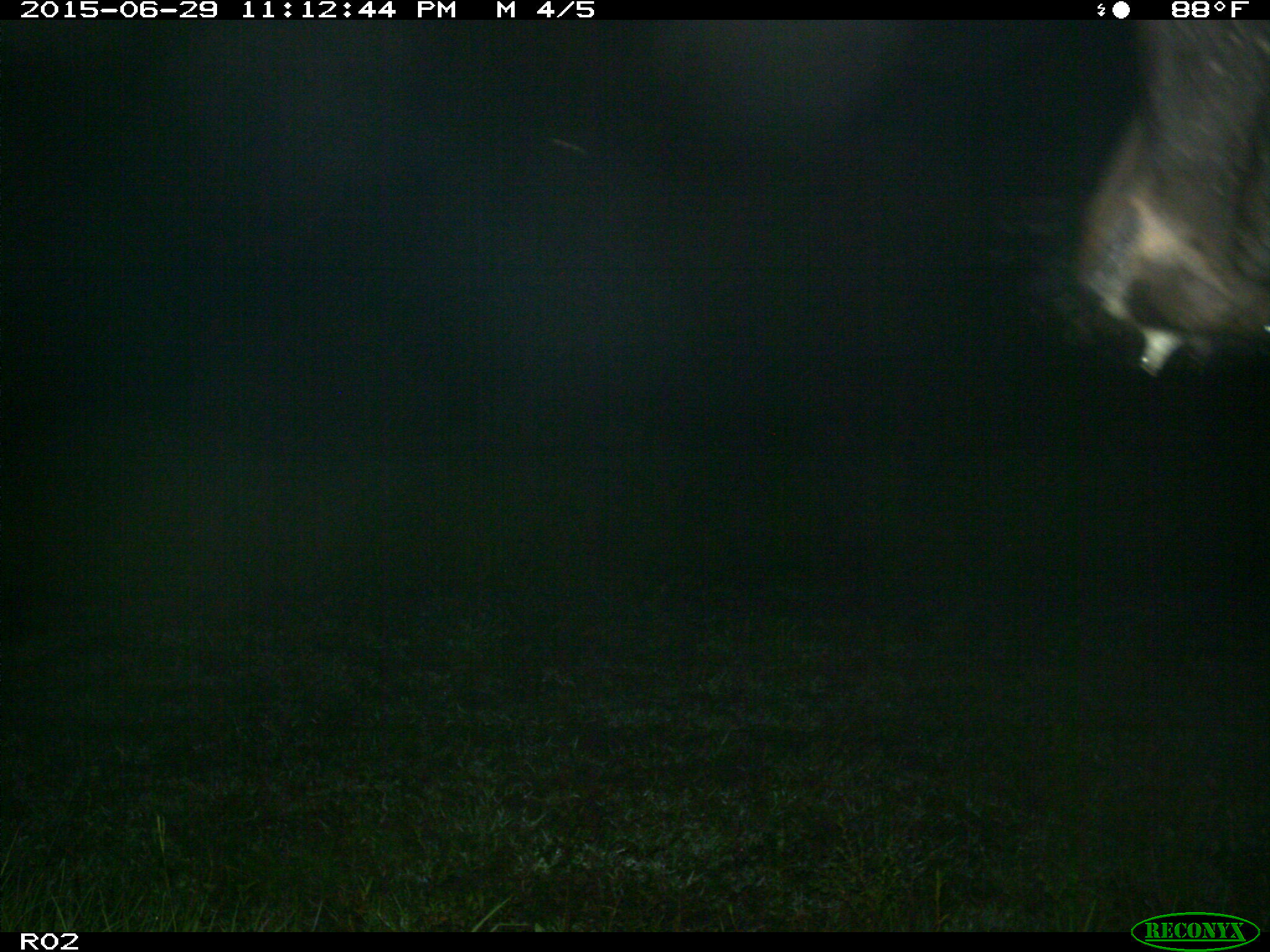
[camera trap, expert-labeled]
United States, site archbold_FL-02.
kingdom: Animalia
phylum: Chordata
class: Mammalia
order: Artiodactyla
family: Bovidae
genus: Bos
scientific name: Bos taurus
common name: domestic cow